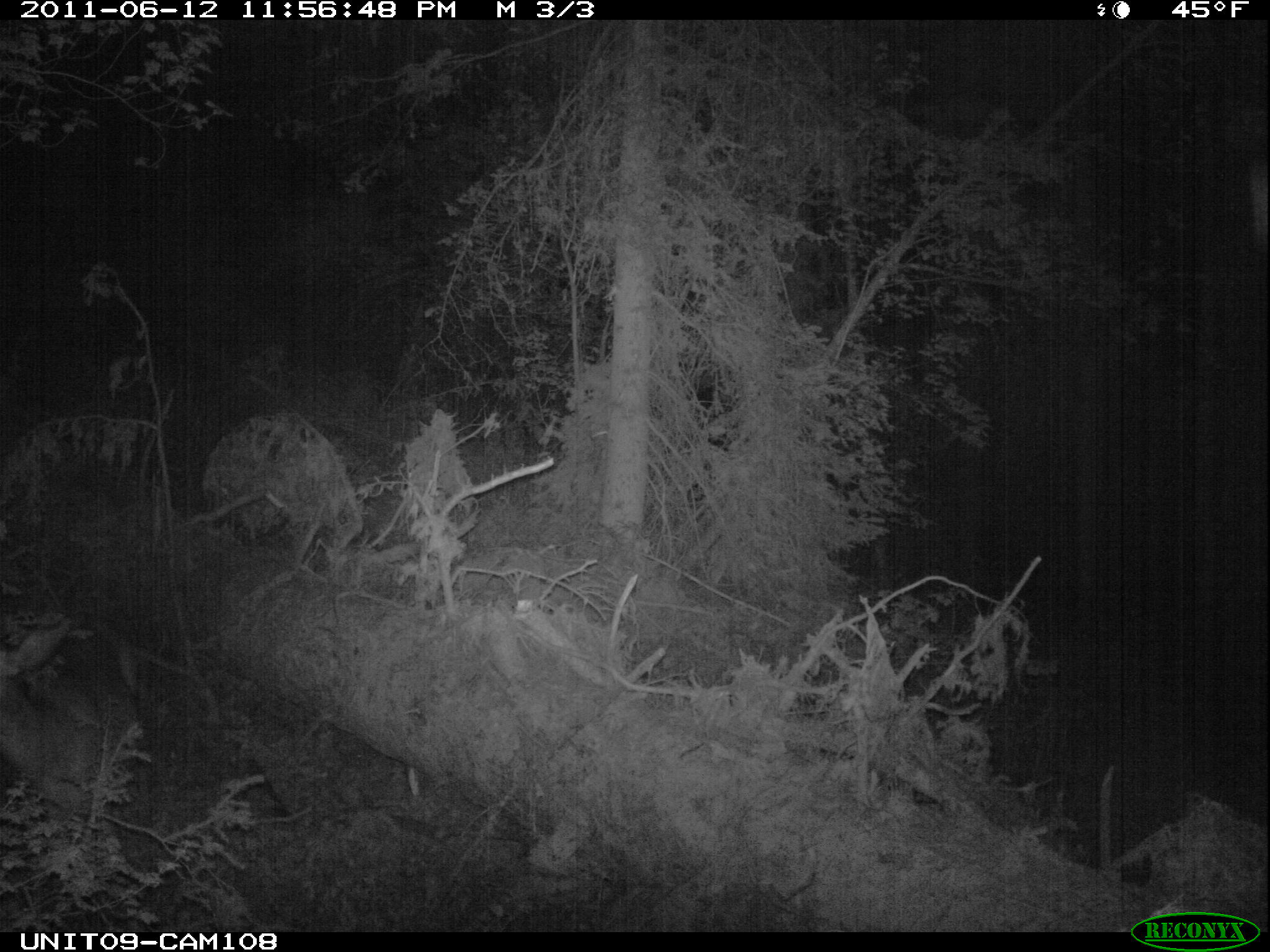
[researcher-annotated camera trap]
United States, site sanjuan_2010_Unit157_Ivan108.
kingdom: Animalia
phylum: Chordata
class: Mammalia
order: Artiodactyla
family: Cervidae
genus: Odocoileus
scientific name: Odocoileus hemionus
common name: mule deer